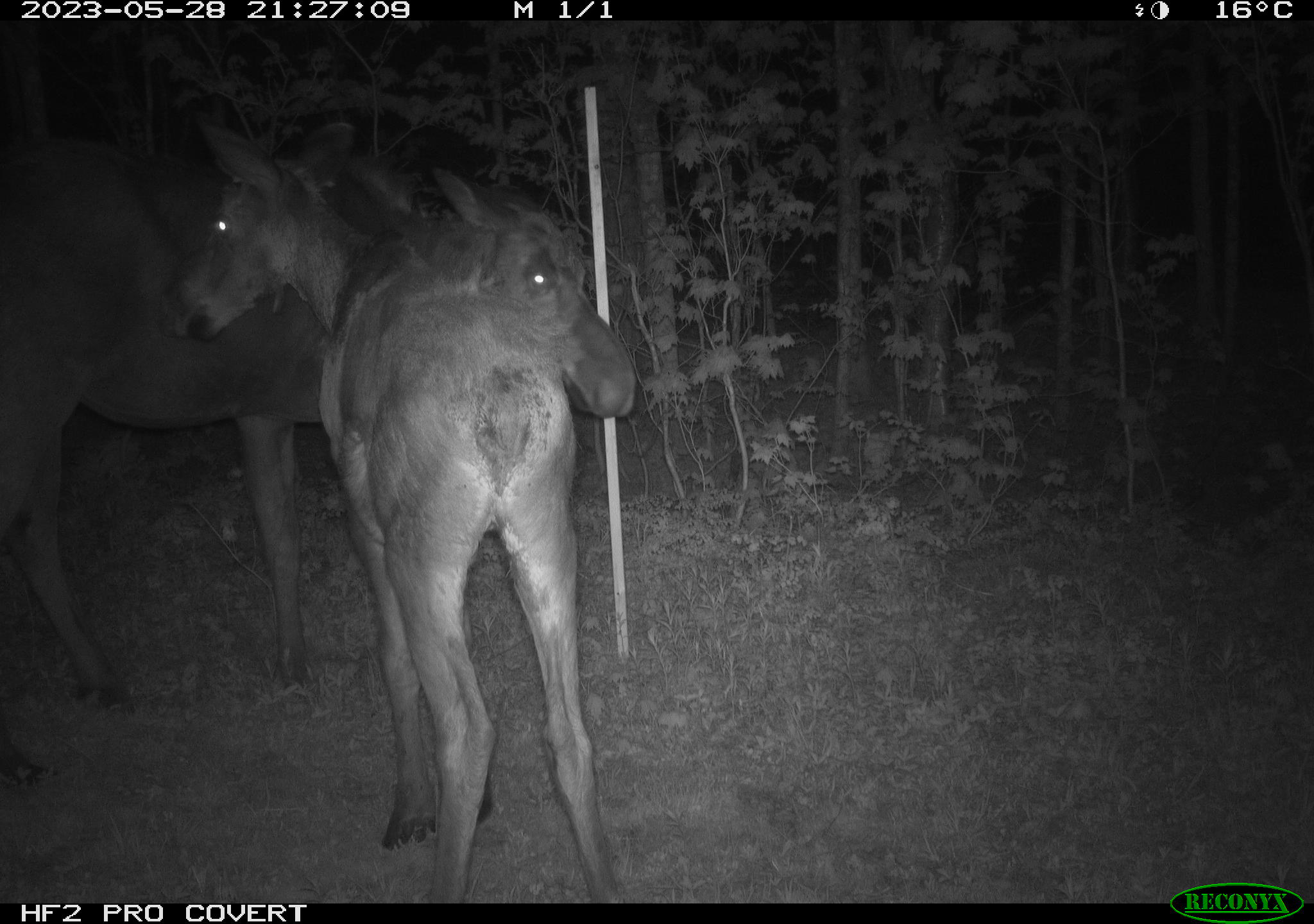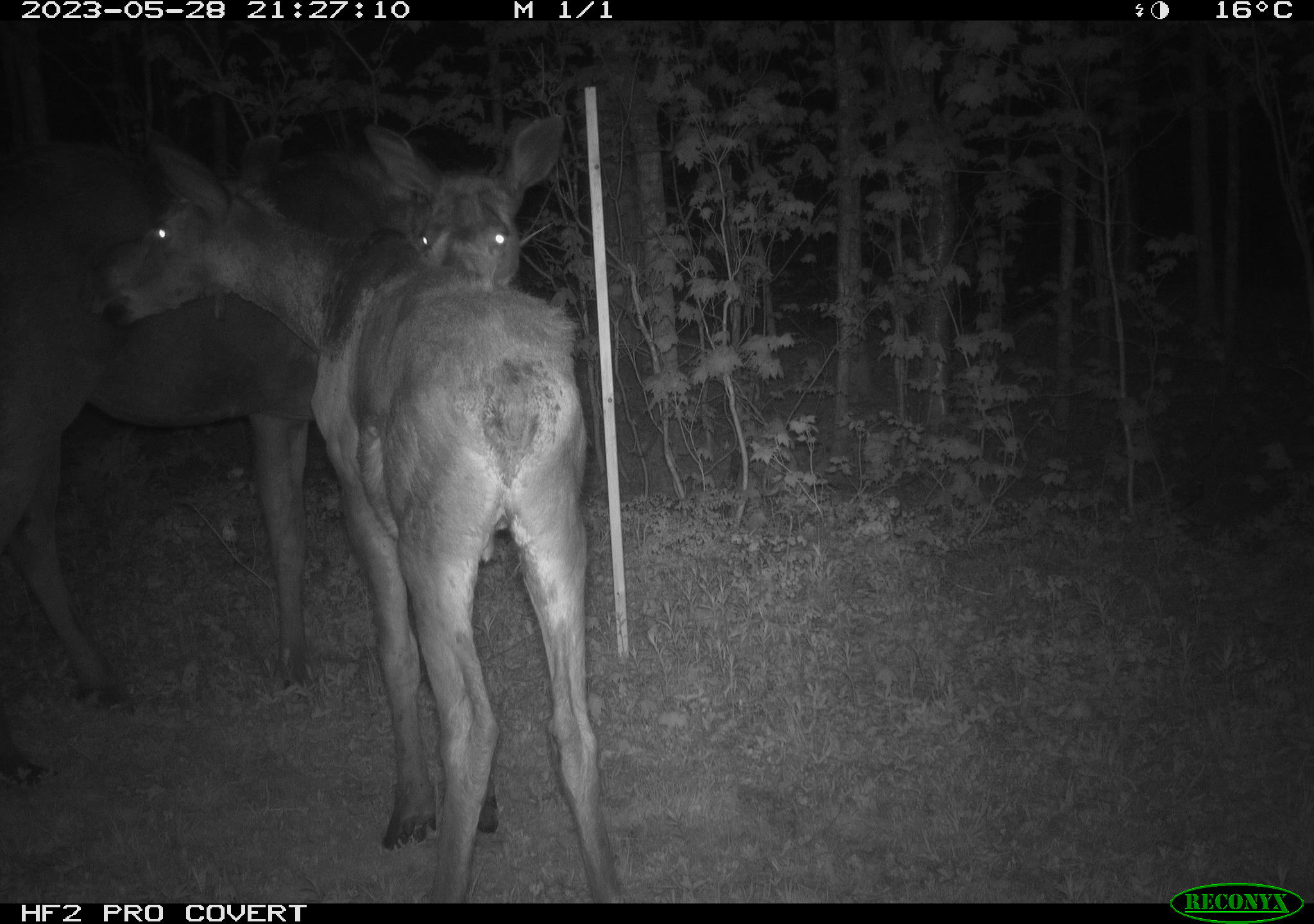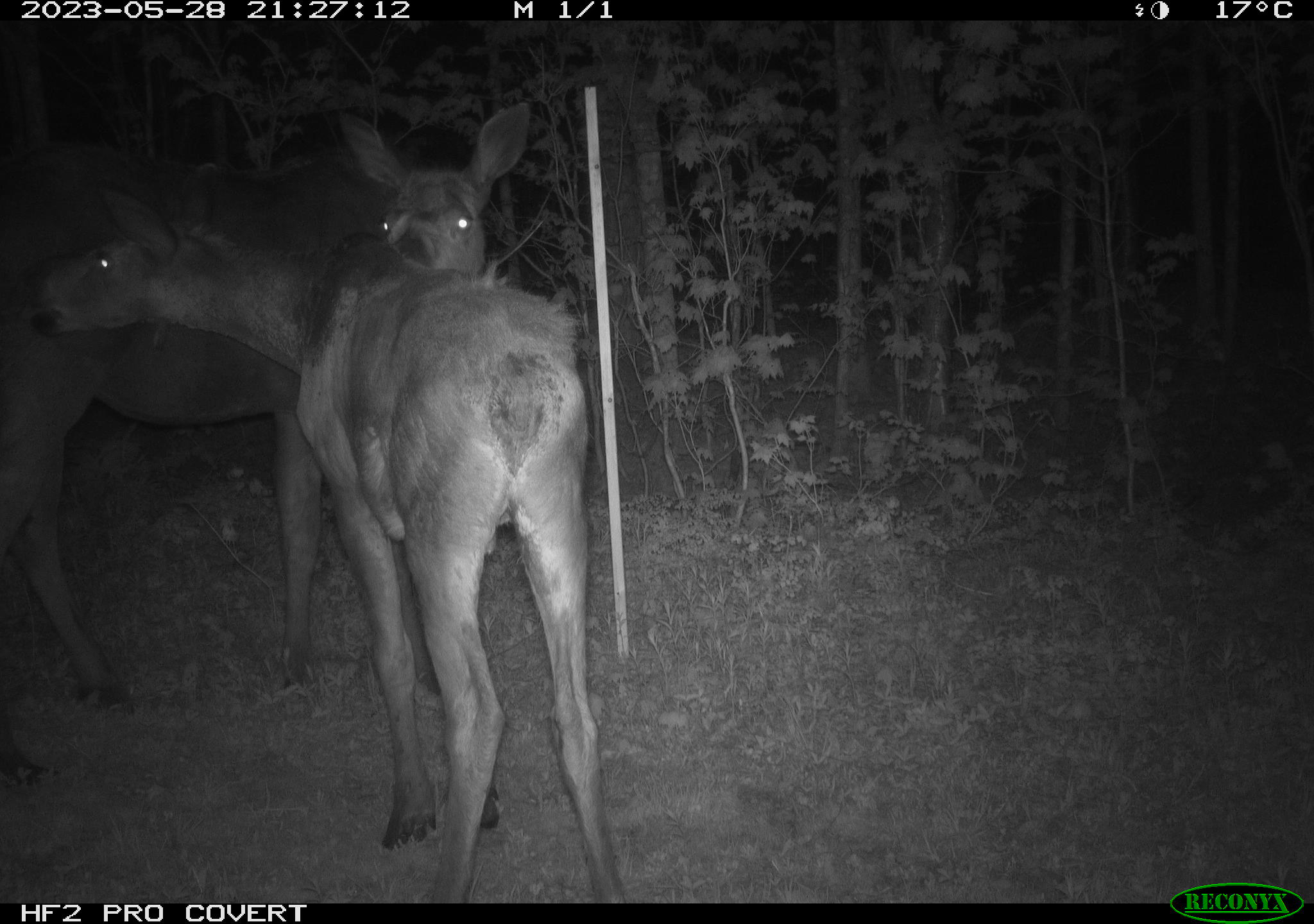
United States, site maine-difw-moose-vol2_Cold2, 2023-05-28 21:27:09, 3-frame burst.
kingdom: Animalia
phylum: Chordata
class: Mammalia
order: Artiodactyla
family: Cervidae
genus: Alces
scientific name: Alces alces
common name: moose